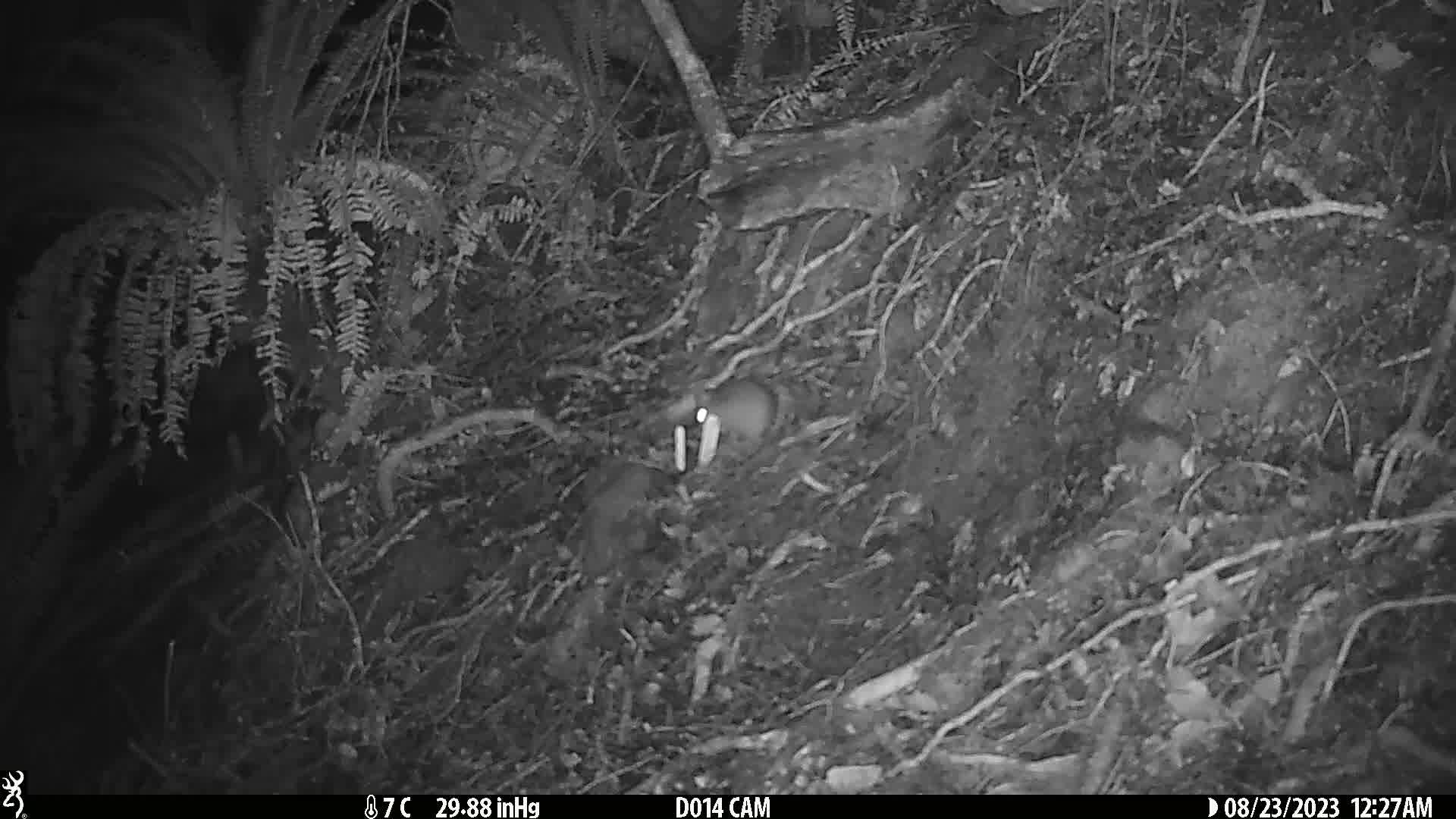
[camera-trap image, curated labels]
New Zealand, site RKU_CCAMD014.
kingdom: Animalia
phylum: Chordata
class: Mammalia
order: Rodentia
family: Muridae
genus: Rattus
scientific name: Rattus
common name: rat